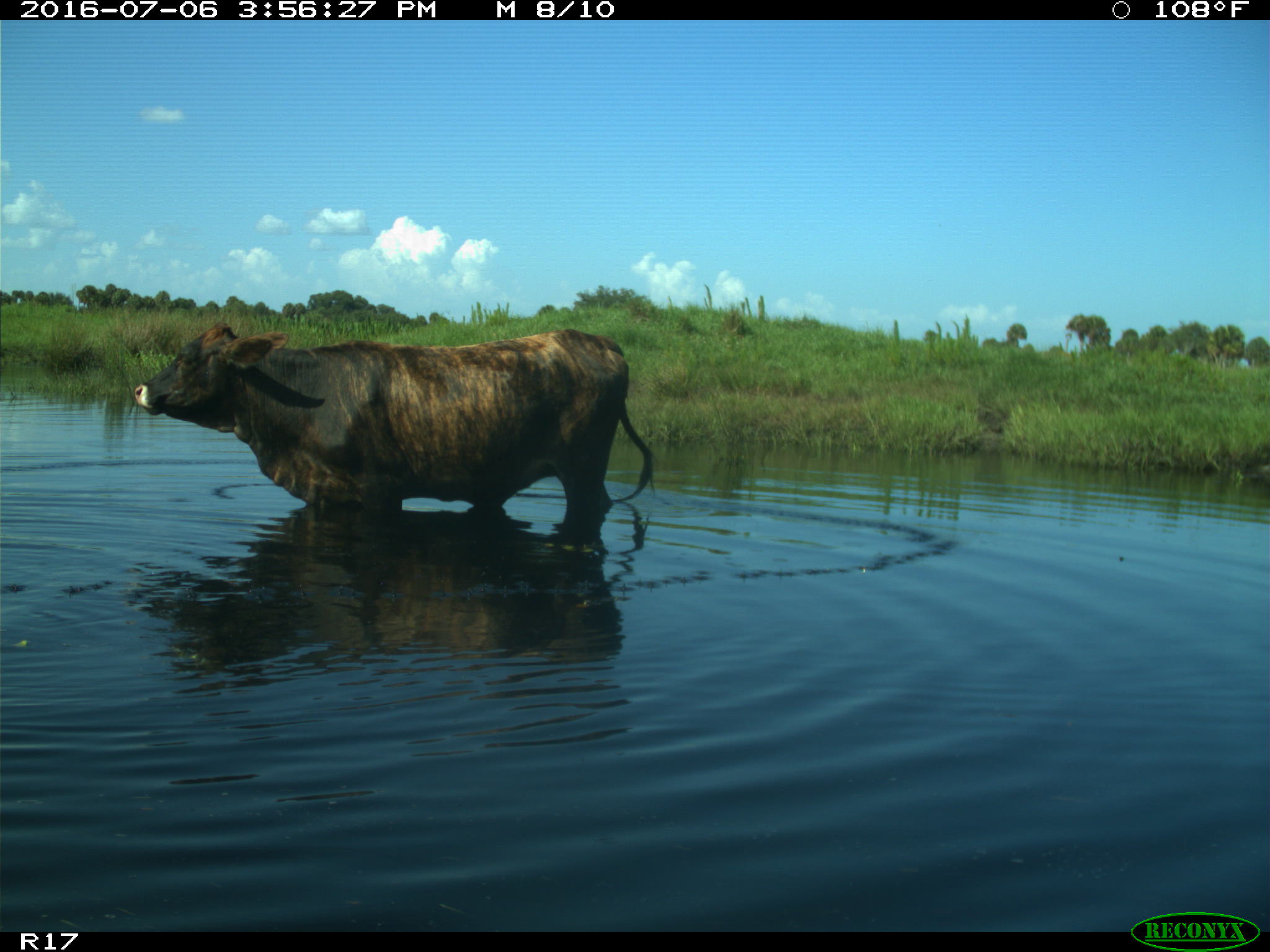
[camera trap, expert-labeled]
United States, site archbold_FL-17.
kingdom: Animalia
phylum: Chordata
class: Mammalia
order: Artiodactyla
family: Bovidae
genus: Bos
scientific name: Bos taurus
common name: domestic cow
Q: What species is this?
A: Bos taurus (domestic cow).